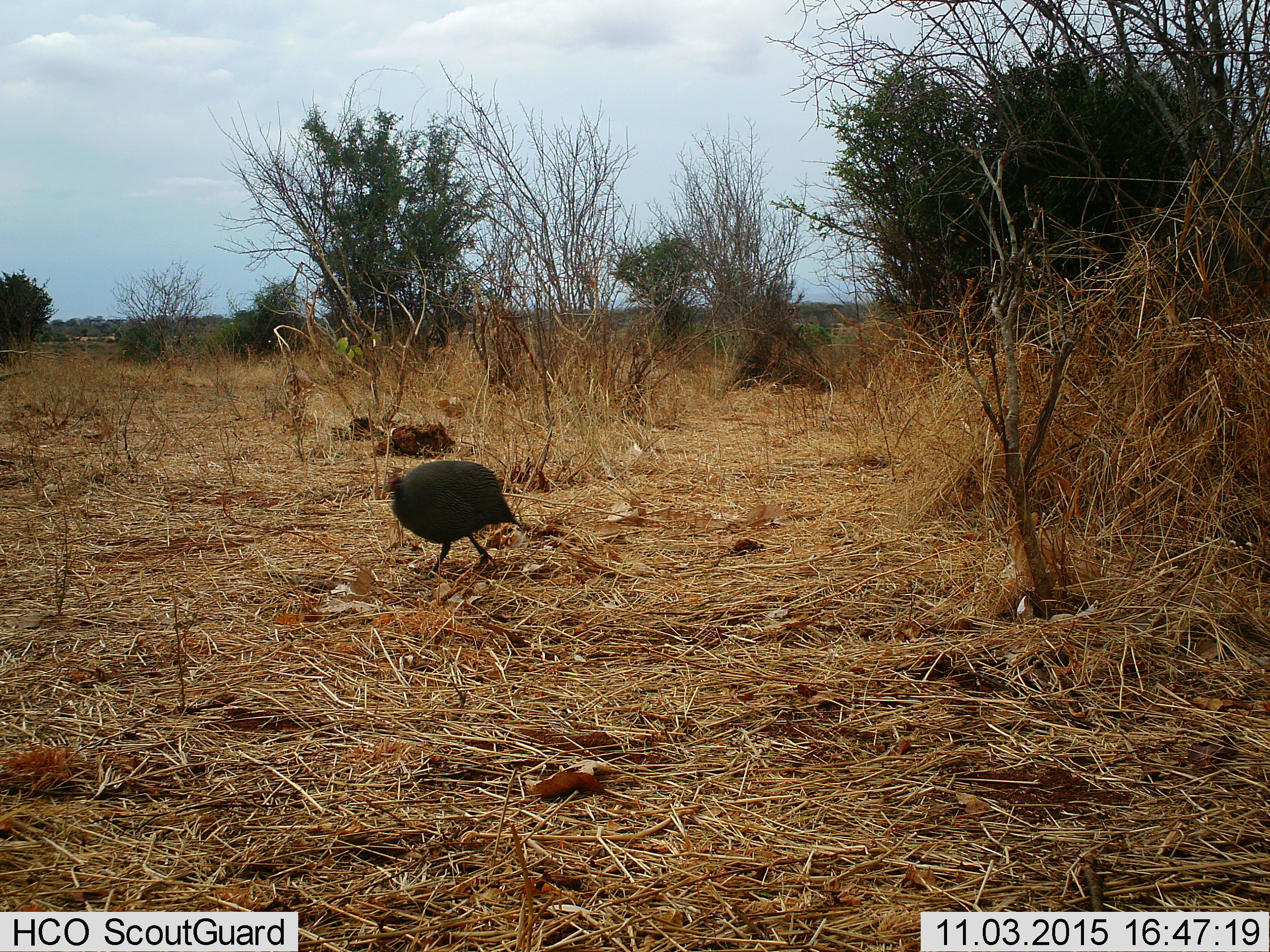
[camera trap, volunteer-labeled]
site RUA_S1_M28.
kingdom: Animalia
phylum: Chordata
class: Aves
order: Galliformes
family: Numididae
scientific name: Numididae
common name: guineafowl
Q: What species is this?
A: Guineafowl (Numididae).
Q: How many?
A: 1.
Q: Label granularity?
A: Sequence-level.